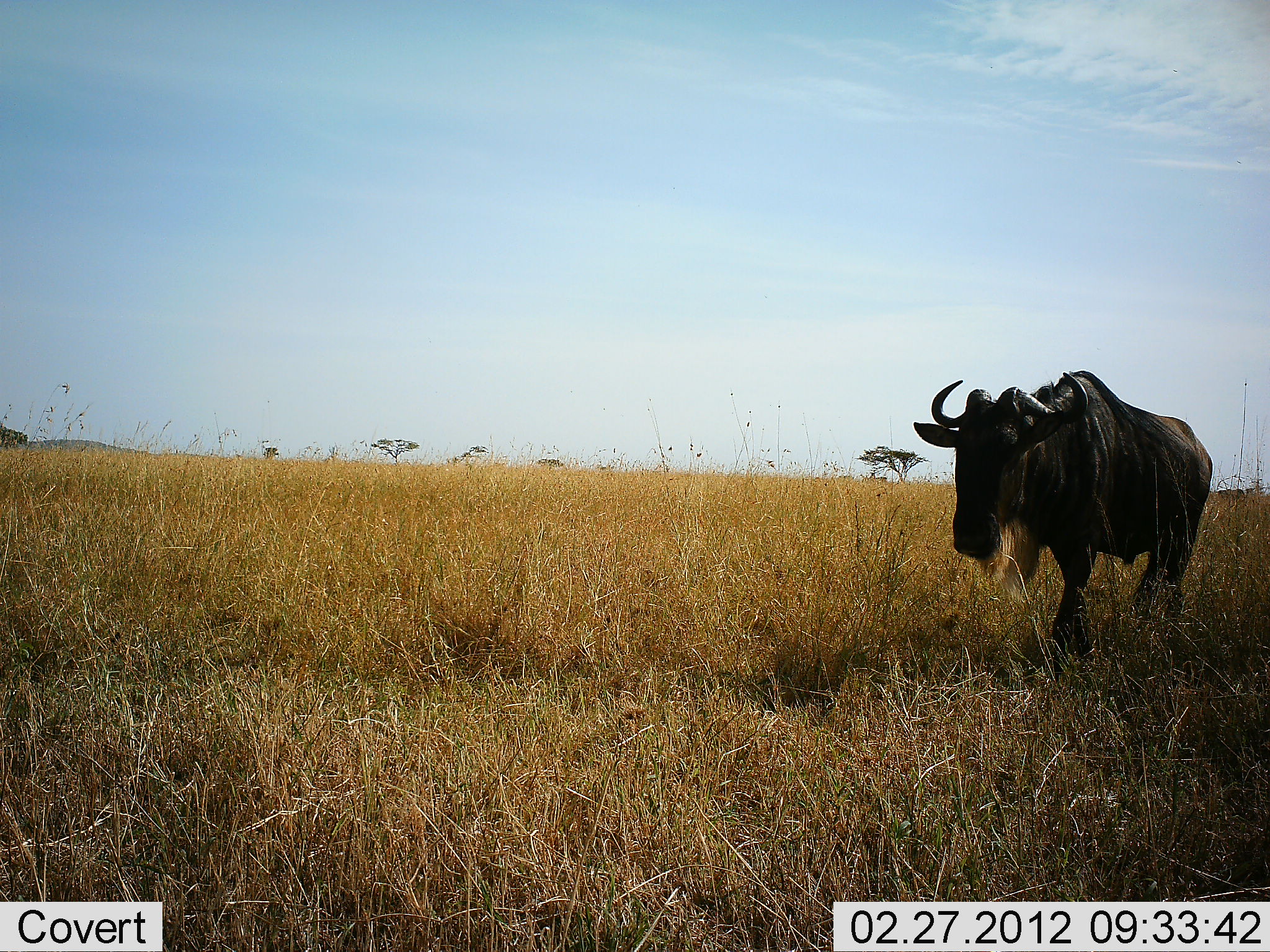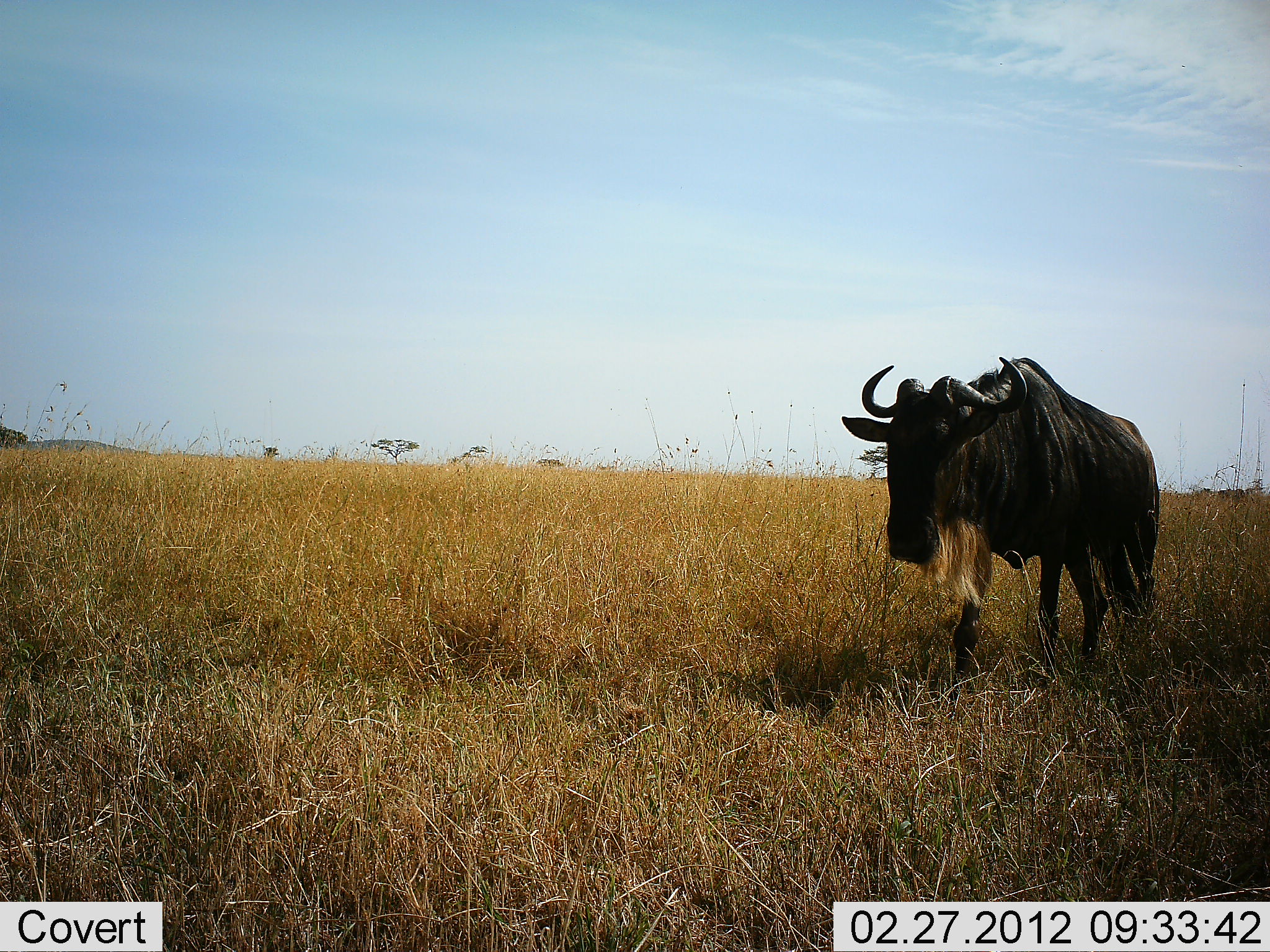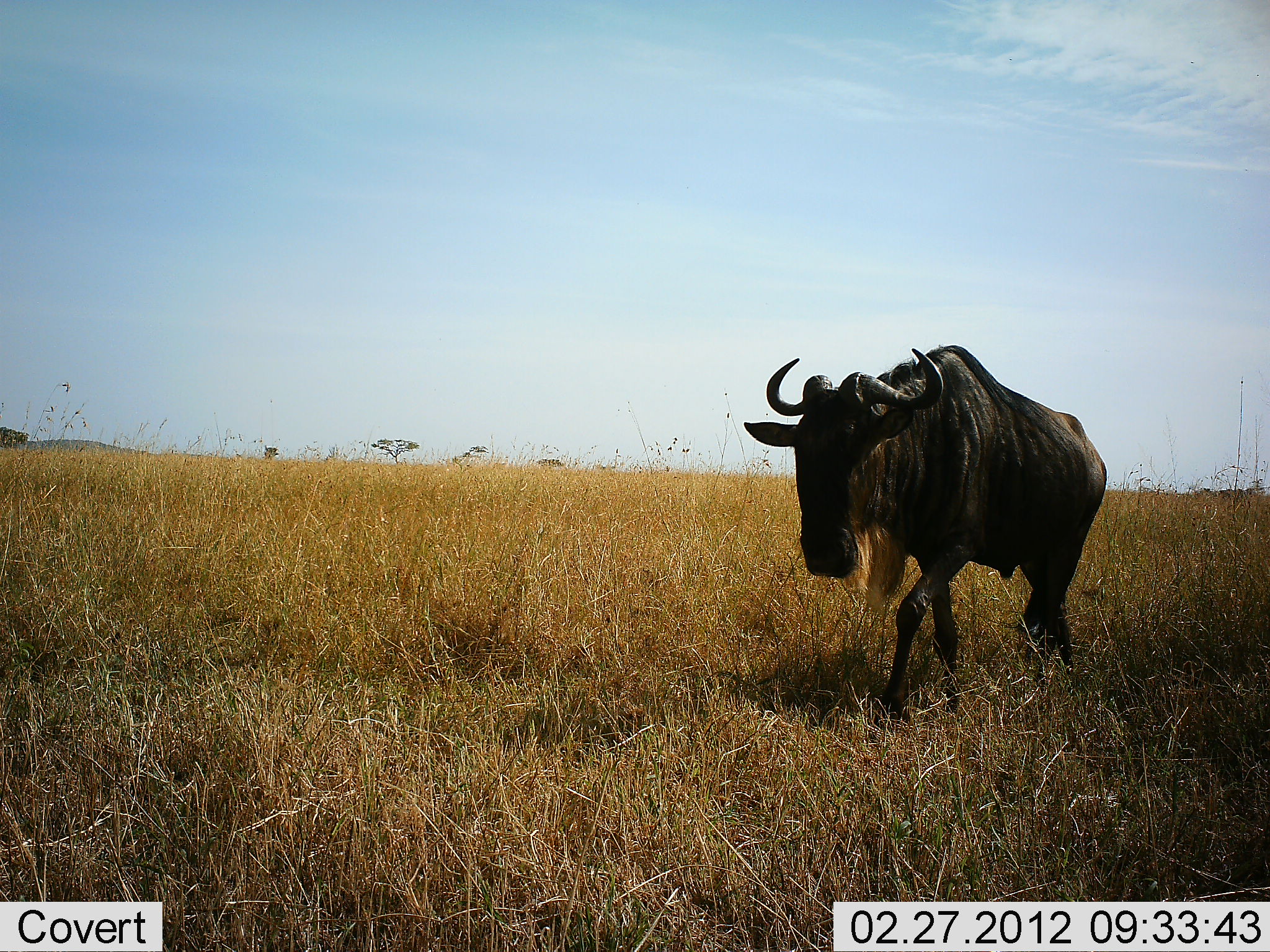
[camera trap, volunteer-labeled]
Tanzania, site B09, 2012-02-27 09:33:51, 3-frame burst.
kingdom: Animalia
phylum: Chordata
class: Mammalia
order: Artiodactyla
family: Bovidae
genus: Connochaetes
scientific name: Connochaetes taurinus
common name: blue wildebeest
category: wildebeest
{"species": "wildebeest (blue wildebeest) (Connochaetes taurinus)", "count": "1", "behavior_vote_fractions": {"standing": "8%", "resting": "0%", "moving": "96%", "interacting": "0%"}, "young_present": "0%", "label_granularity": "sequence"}